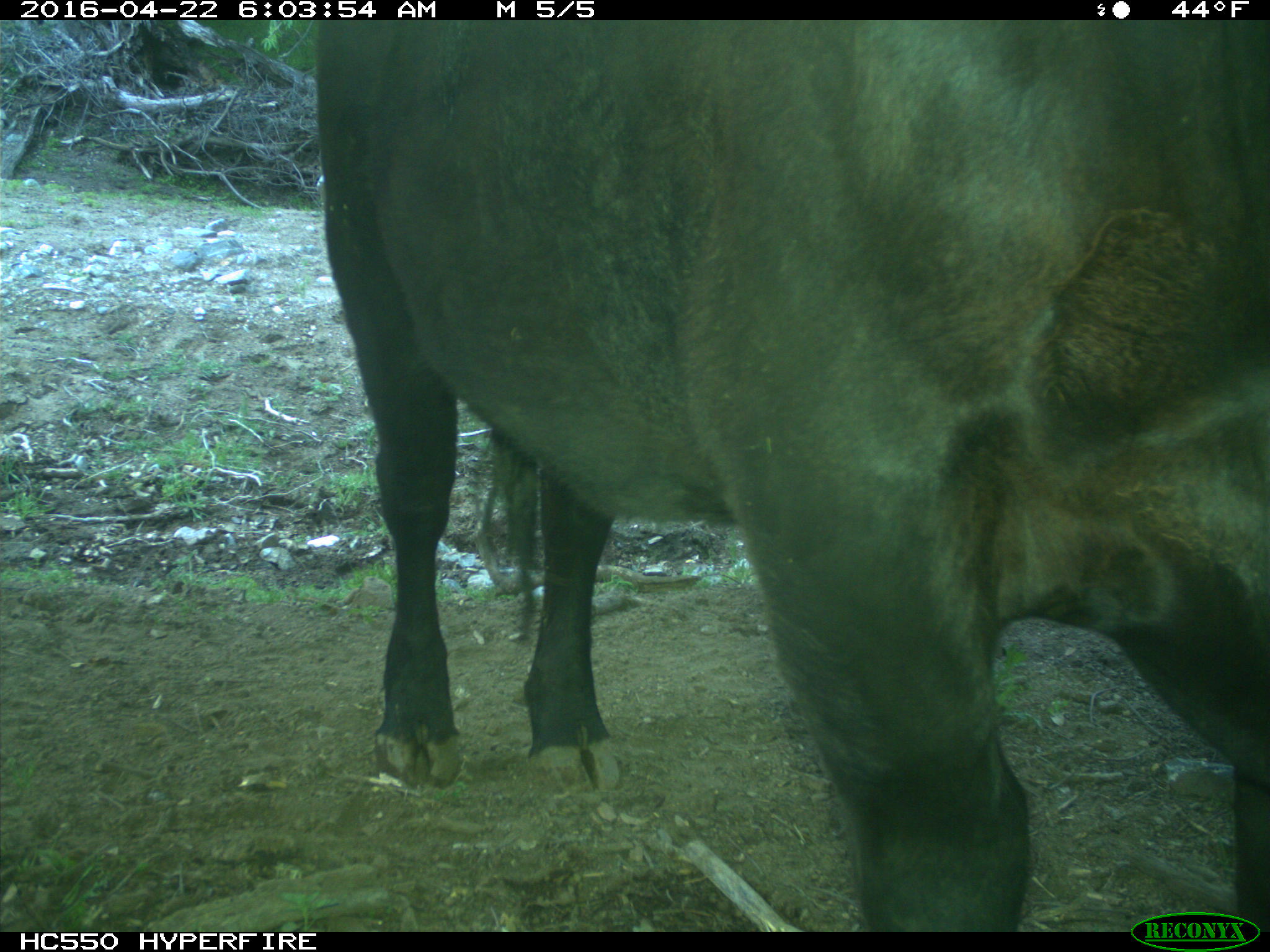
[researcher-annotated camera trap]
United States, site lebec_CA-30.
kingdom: Animalia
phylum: Chordata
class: Mammalia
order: Artiodactyla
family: Bovidae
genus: Bos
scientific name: Bos taurus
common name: domestic cow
Bos taurus (domestic cow).